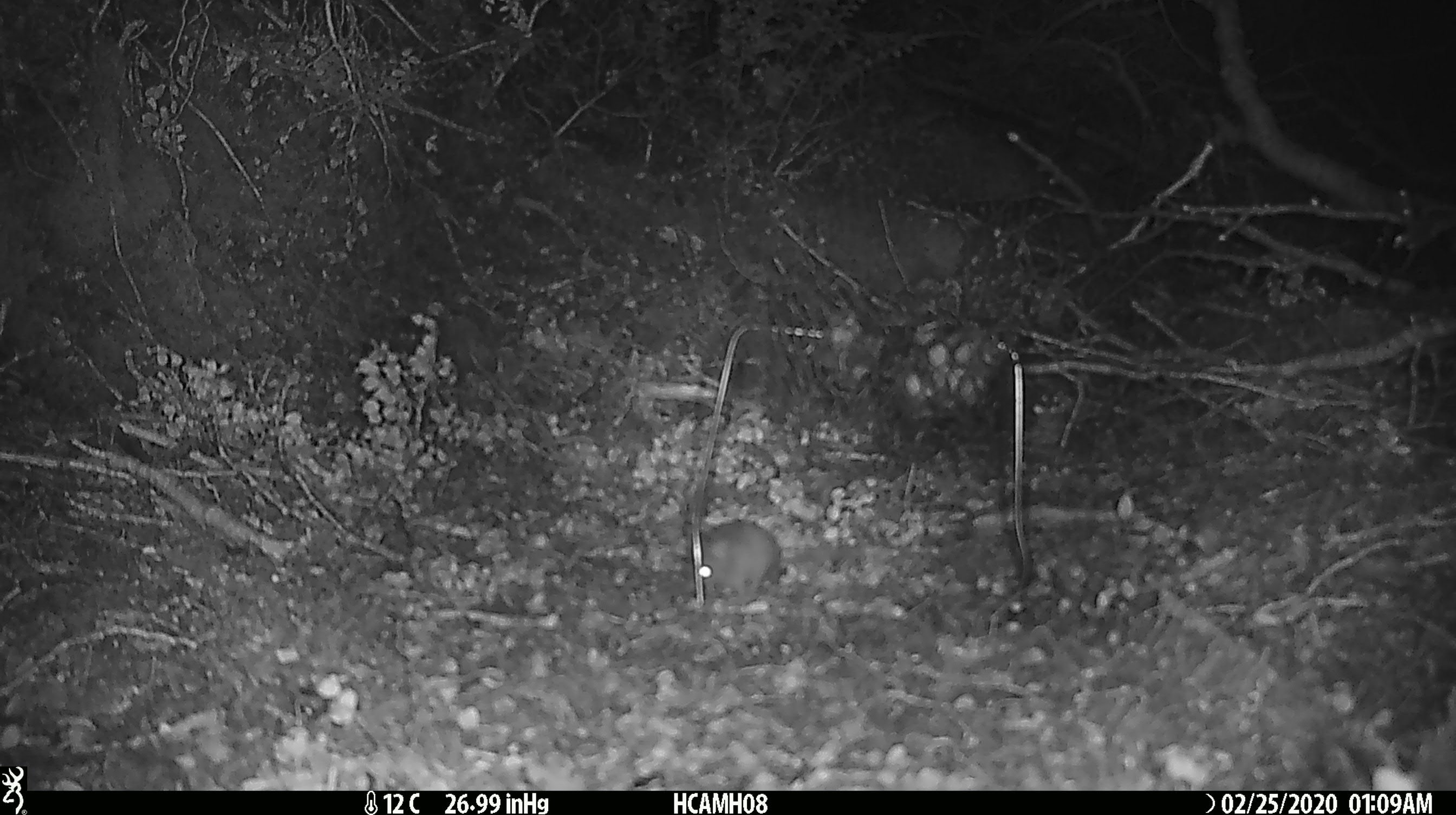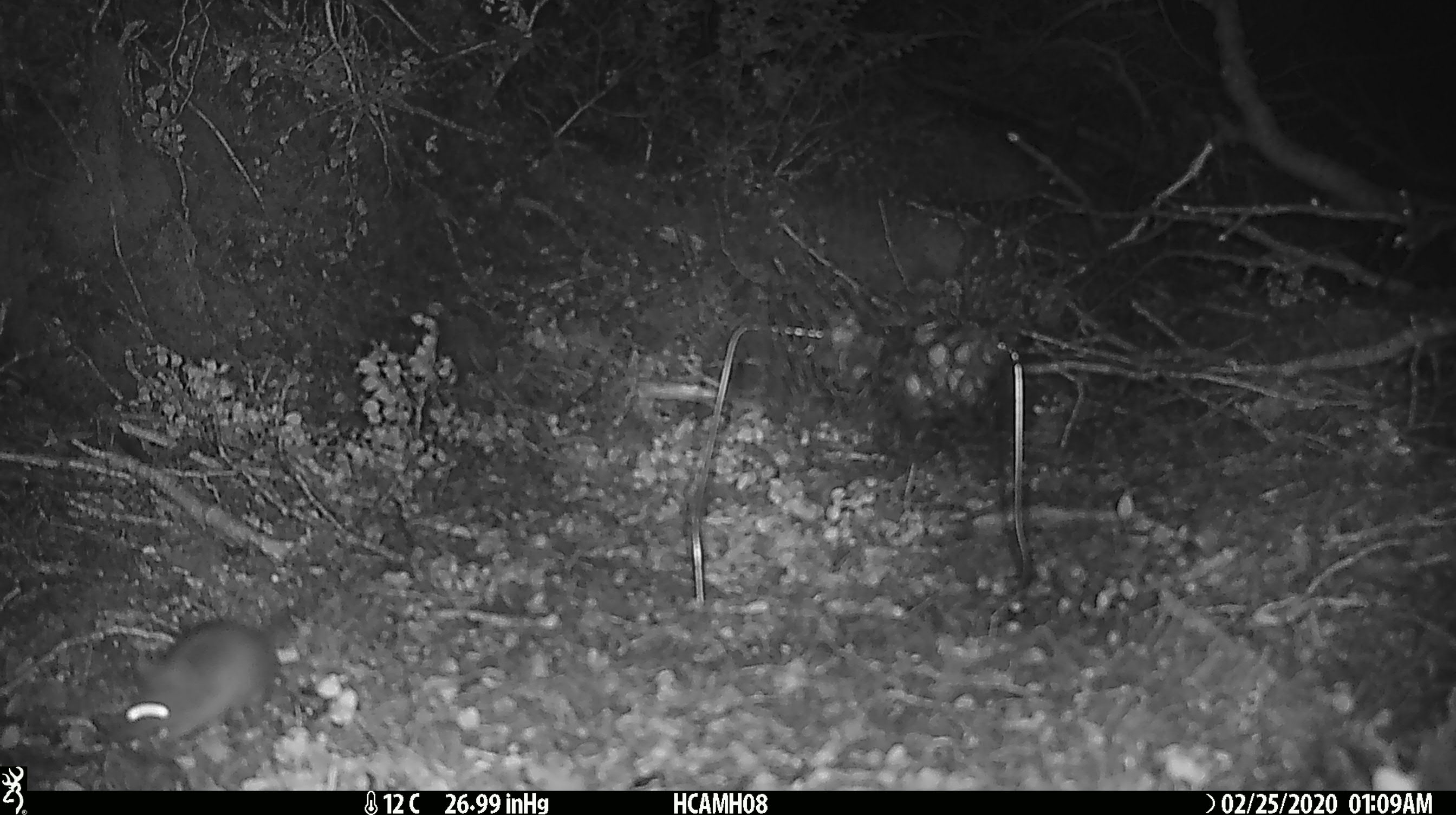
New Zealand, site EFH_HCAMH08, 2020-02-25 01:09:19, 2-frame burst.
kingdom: Animalia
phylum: Chordata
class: Mammalia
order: Rodentia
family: Muridae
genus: Mus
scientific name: Mus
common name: mouse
Mouse (Mus).